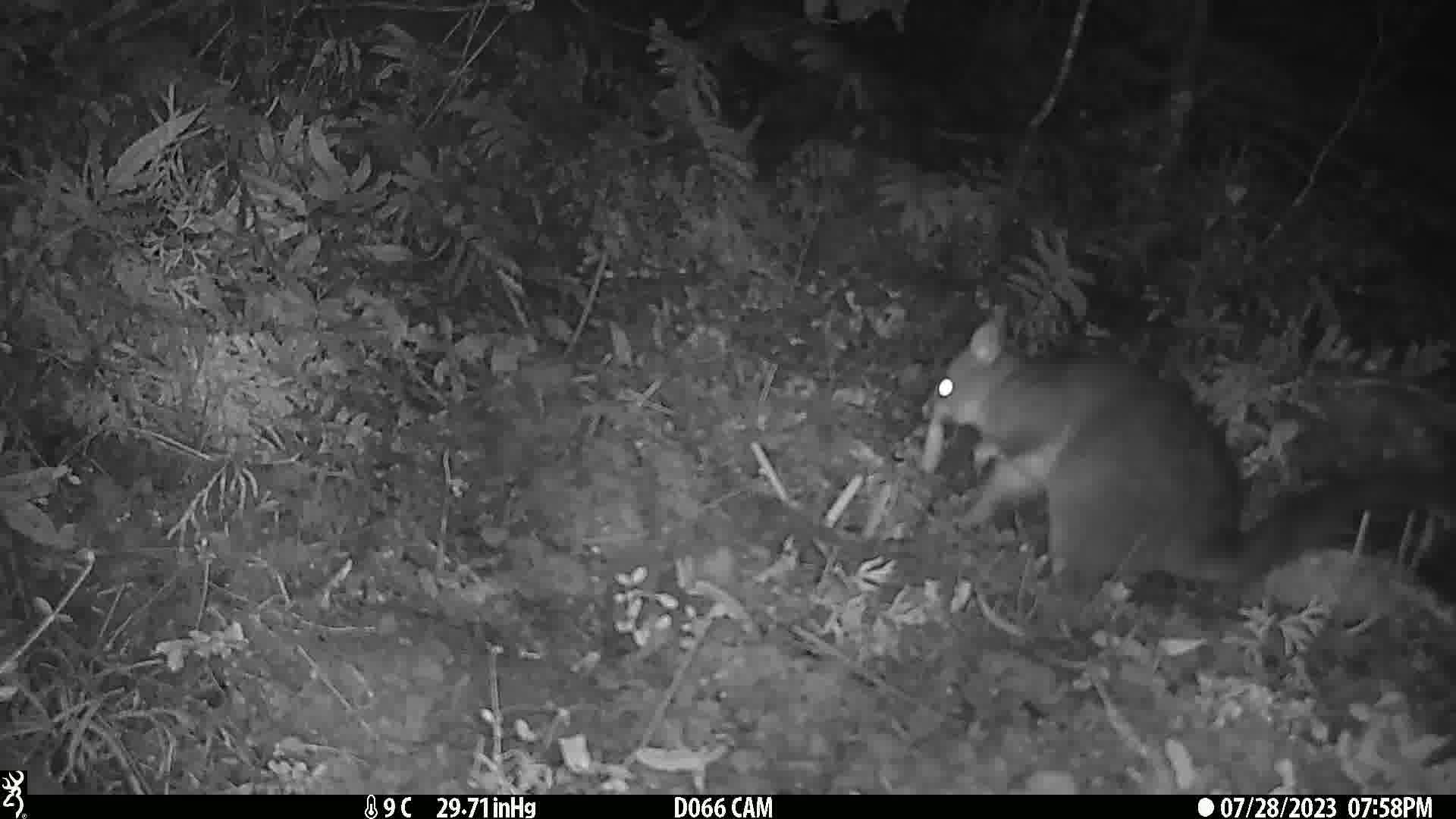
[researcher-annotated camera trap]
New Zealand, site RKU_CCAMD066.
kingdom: Animalia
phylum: Chordata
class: Mammalia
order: Diprotodontia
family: Phalangeridae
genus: Trichosurus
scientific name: Trichosurus vulpecula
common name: common brushtail possum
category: possum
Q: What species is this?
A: Possum (common brushtail possum) (Trichosurus vulpecula).